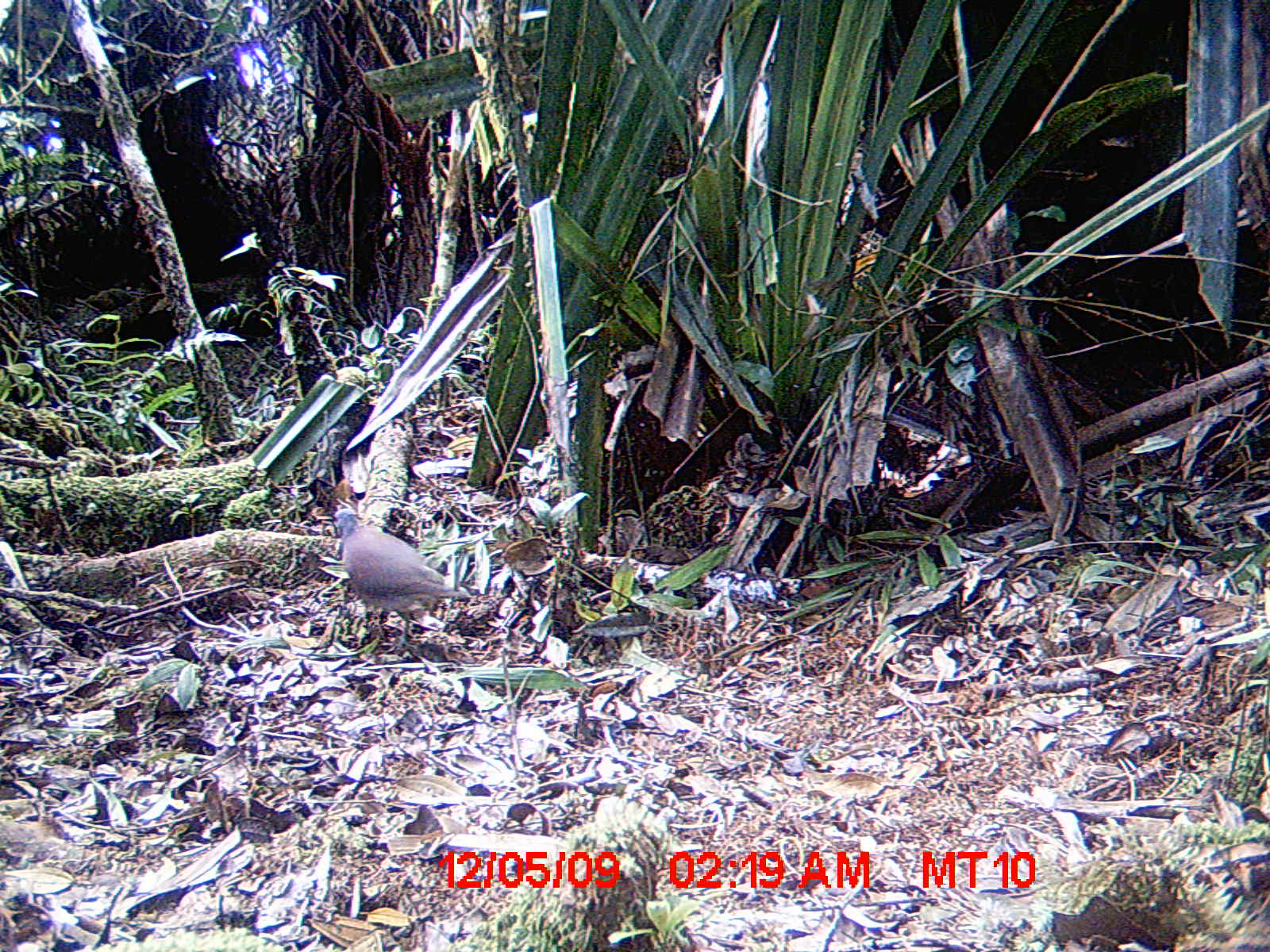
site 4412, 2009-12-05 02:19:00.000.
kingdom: Animalia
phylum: Chordata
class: Aves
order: Columbiformes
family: Columbidae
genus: Streptopelia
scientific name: Streptopelia picturata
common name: malagasy turtle dove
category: nesoenas picturata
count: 1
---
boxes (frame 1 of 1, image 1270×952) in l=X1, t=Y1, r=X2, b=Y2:
nesoenas picturata: l=332, t=508, r=469, b=654